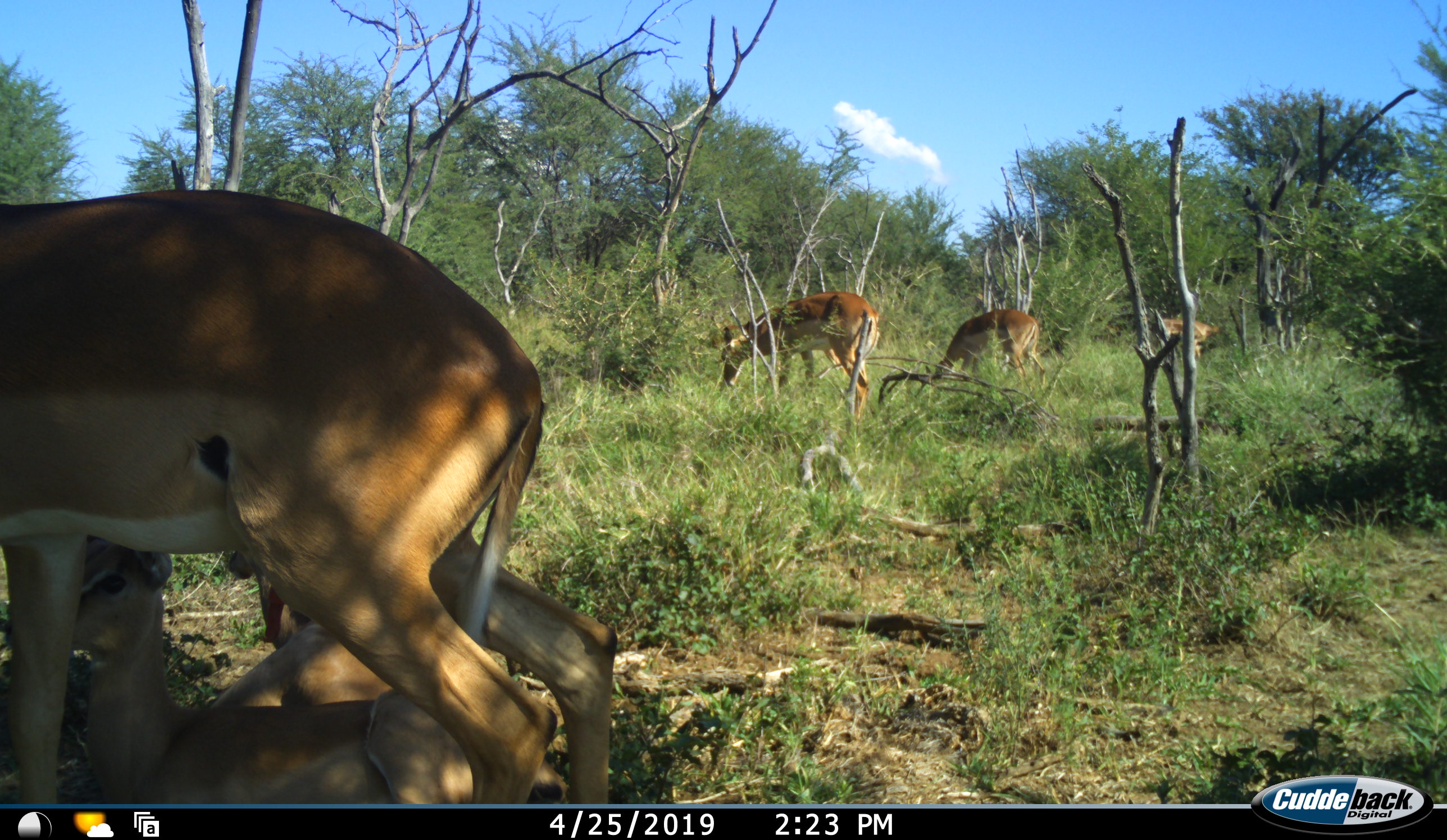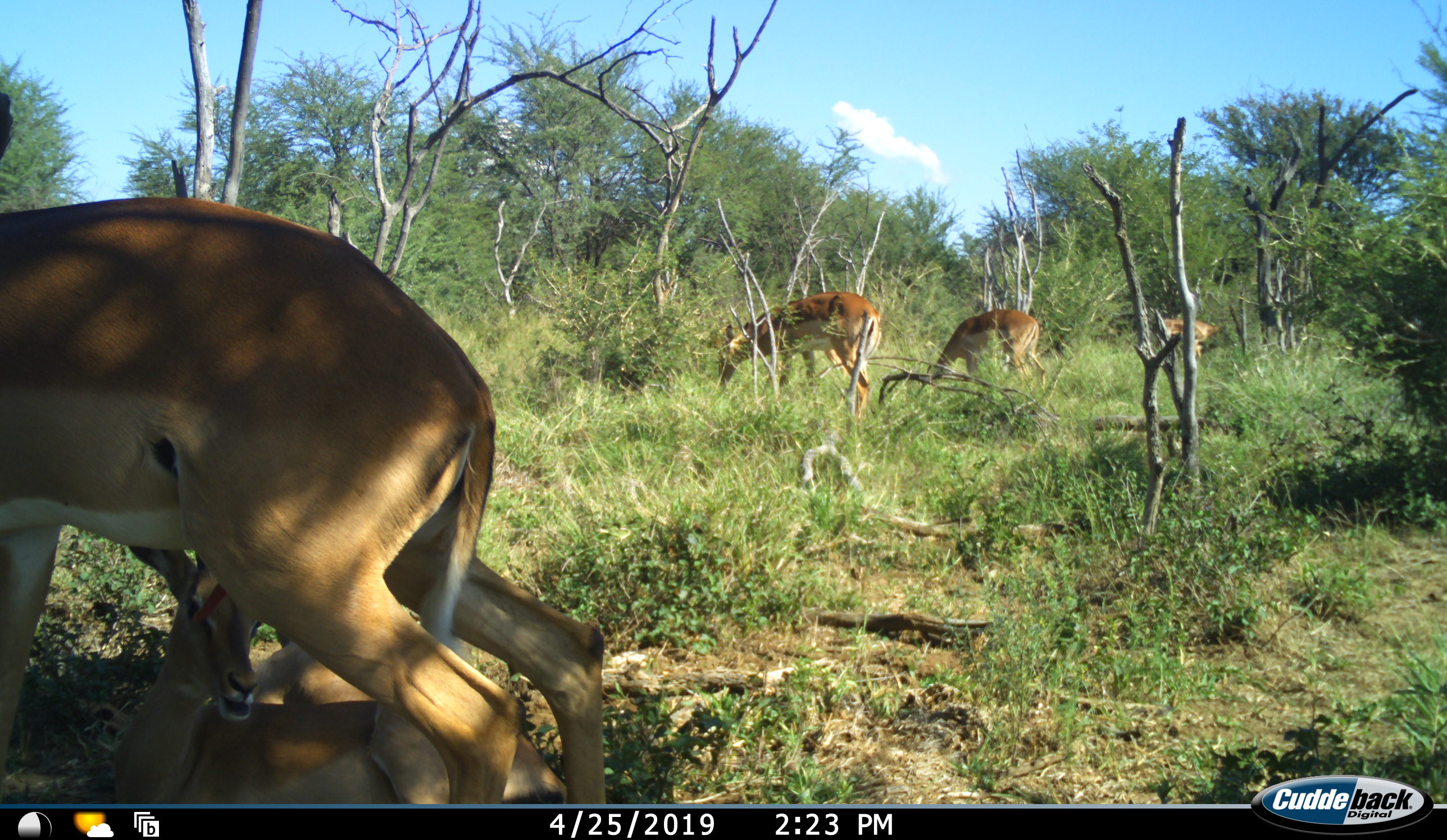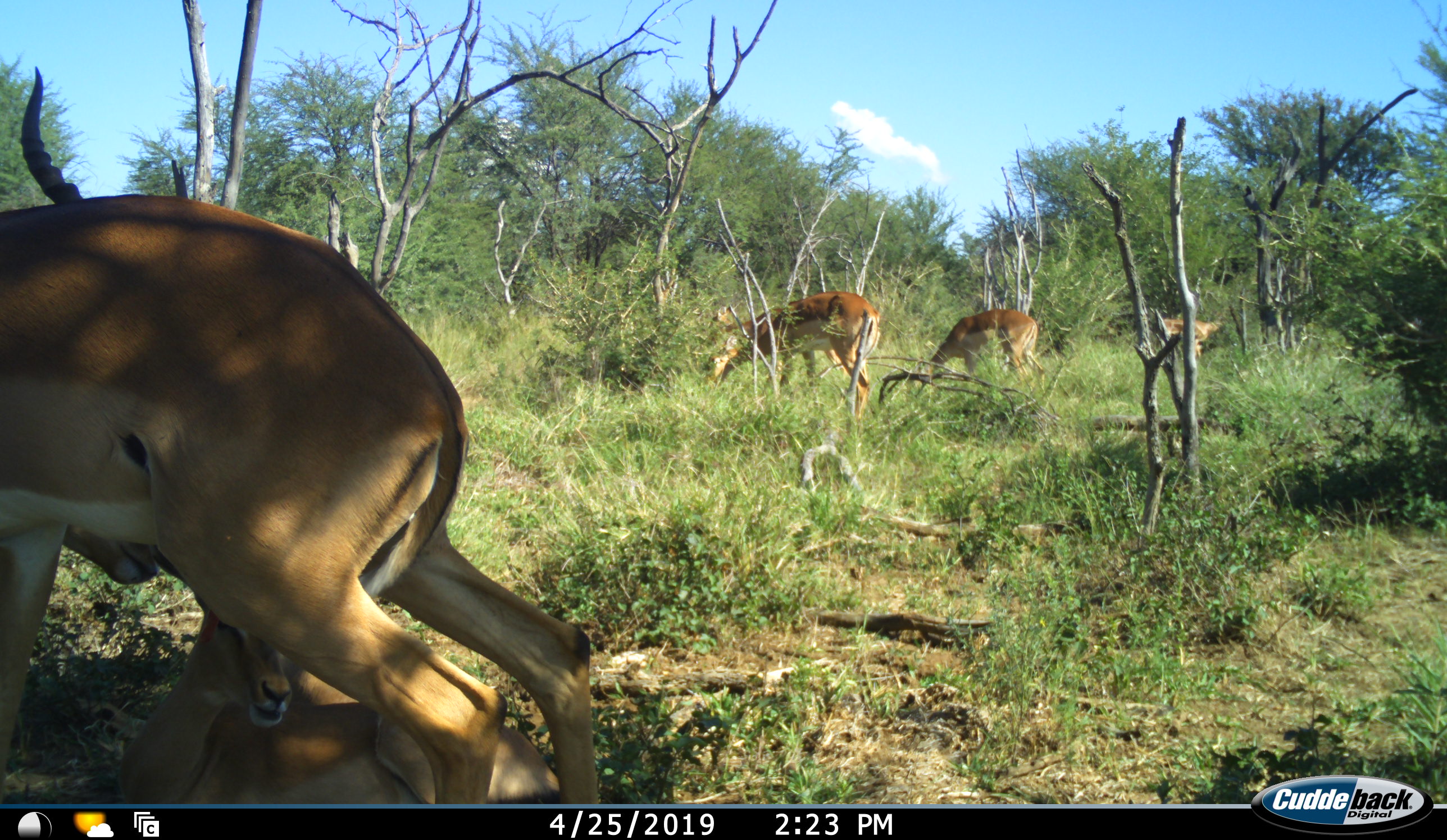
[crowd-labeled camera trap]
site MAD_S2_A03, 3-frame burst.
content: unidentified animal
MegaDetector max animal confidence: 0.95